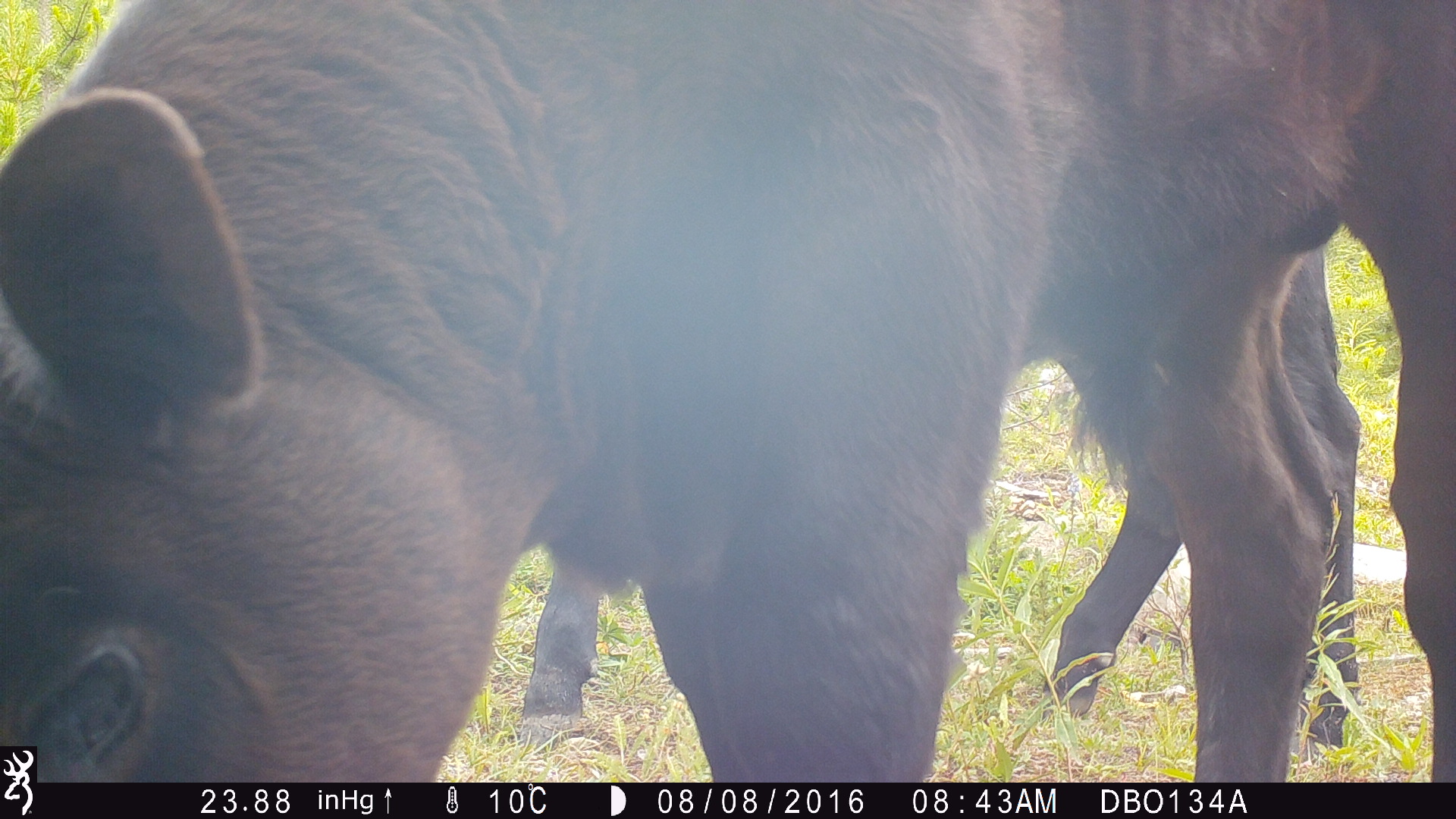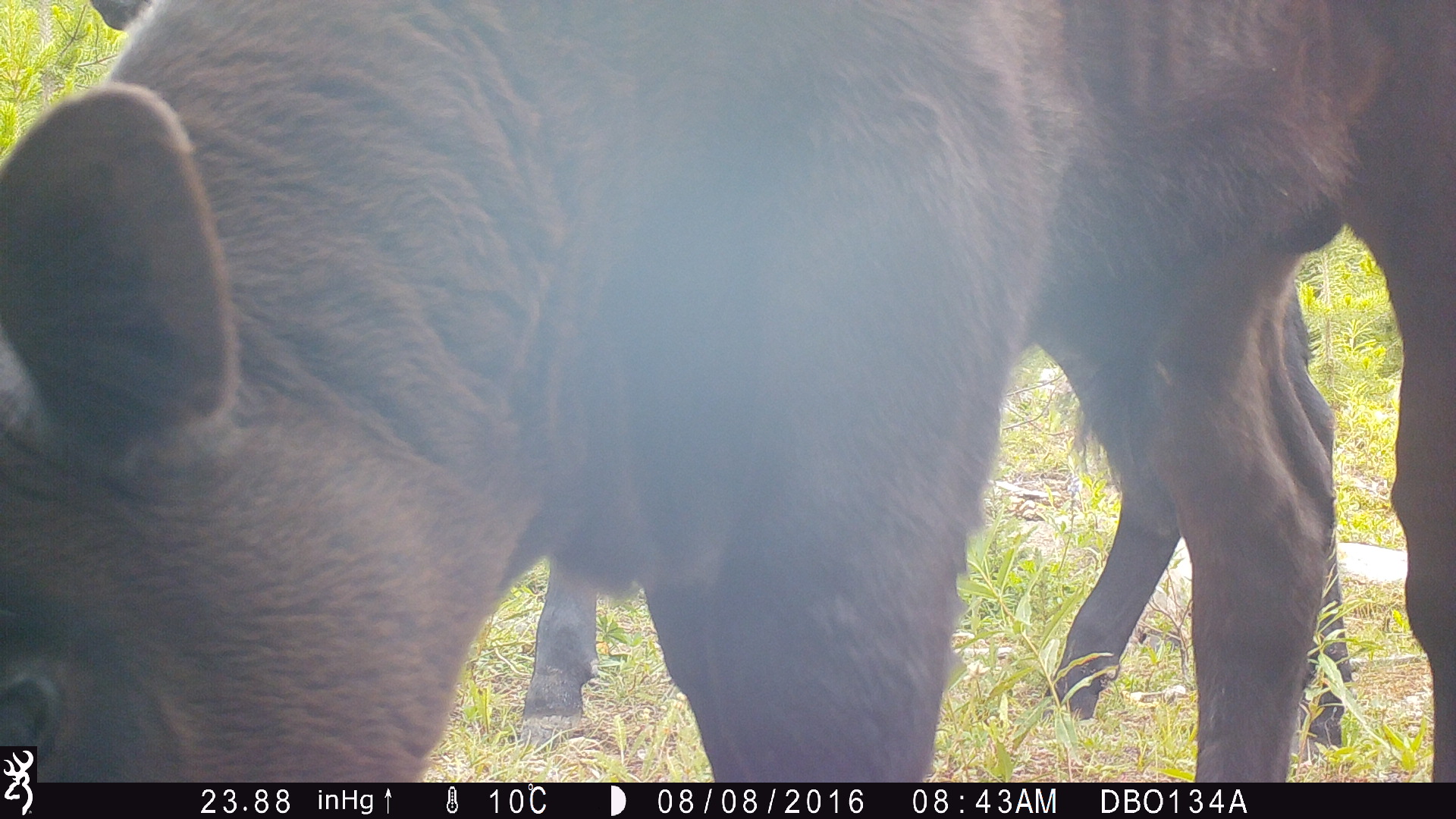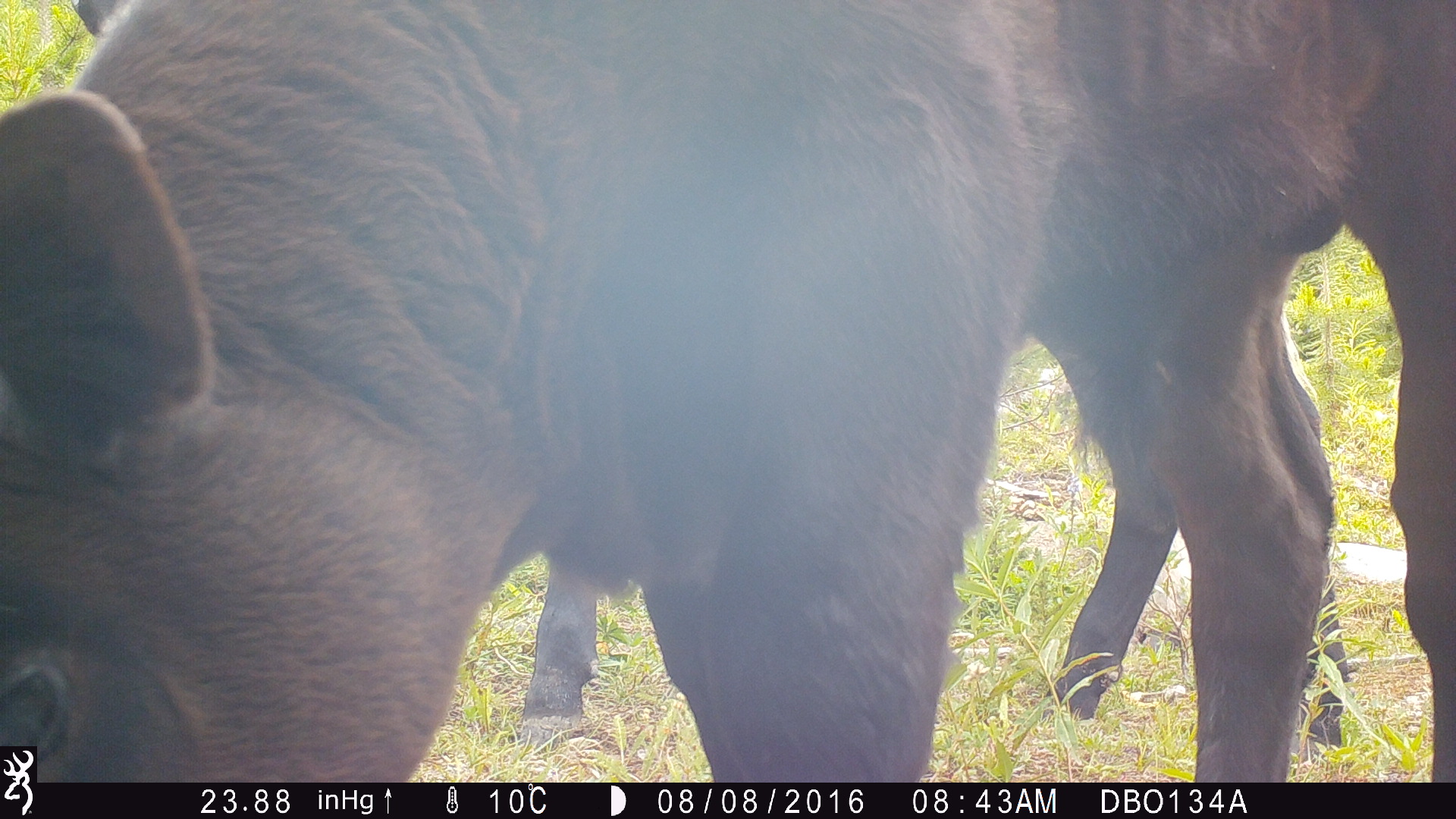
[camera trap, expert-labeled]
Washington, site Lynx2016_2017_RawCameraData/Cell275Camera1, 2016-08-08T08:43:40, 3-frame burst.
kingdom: Animalia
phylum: Chordata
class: Mammalia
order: Artiodactyla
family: Bovidae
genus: Bos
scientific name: Bos taurus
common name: domestic cattle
Domestic cattle (Bos taurus). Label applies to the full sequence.